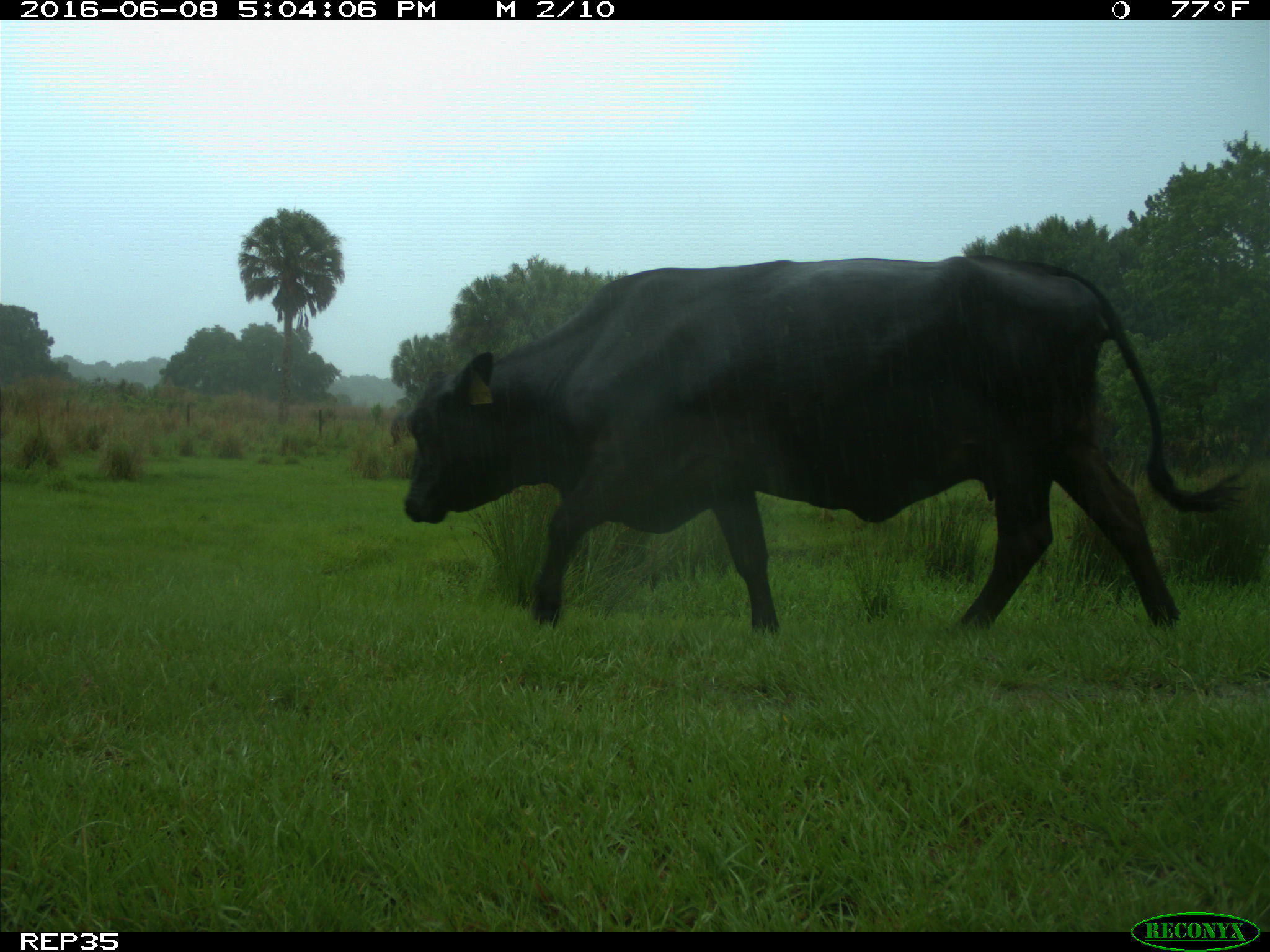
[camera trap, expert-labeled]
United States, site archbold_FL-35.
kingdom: Animalia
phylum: Chordata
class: Mammalia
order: Artiodactyla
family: Bovidae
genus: Bos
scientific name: Bos taurus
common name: domestic cow